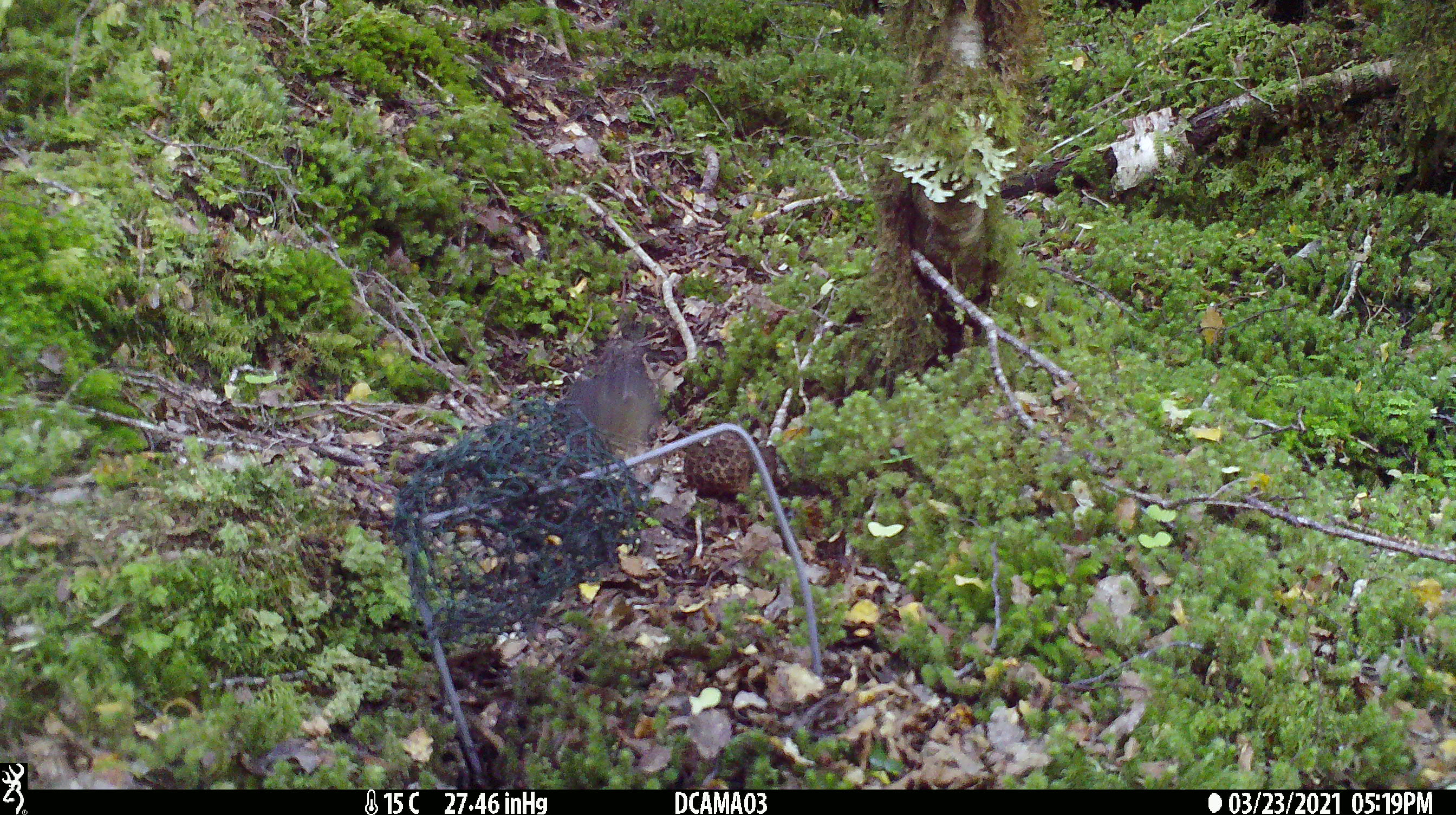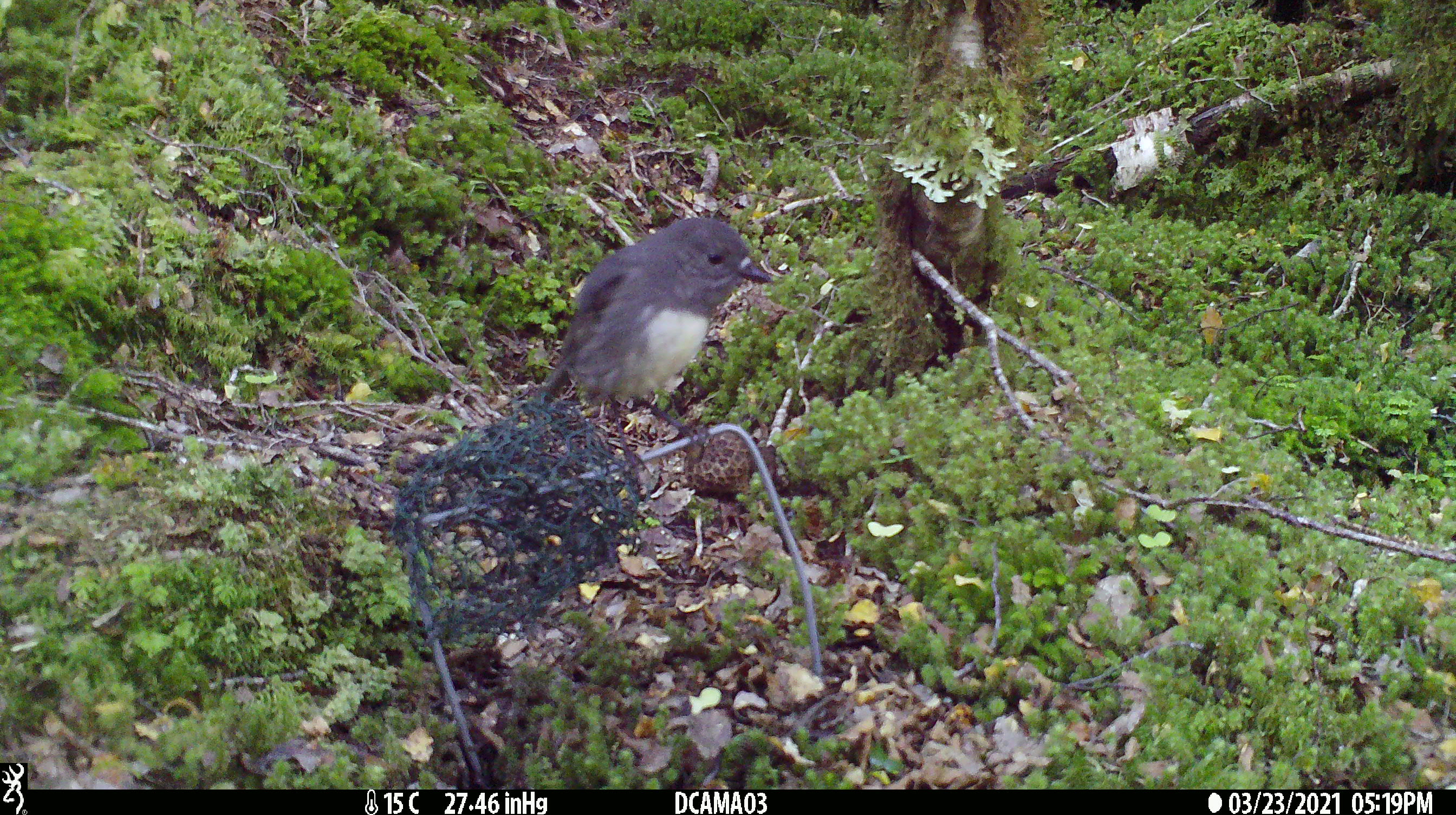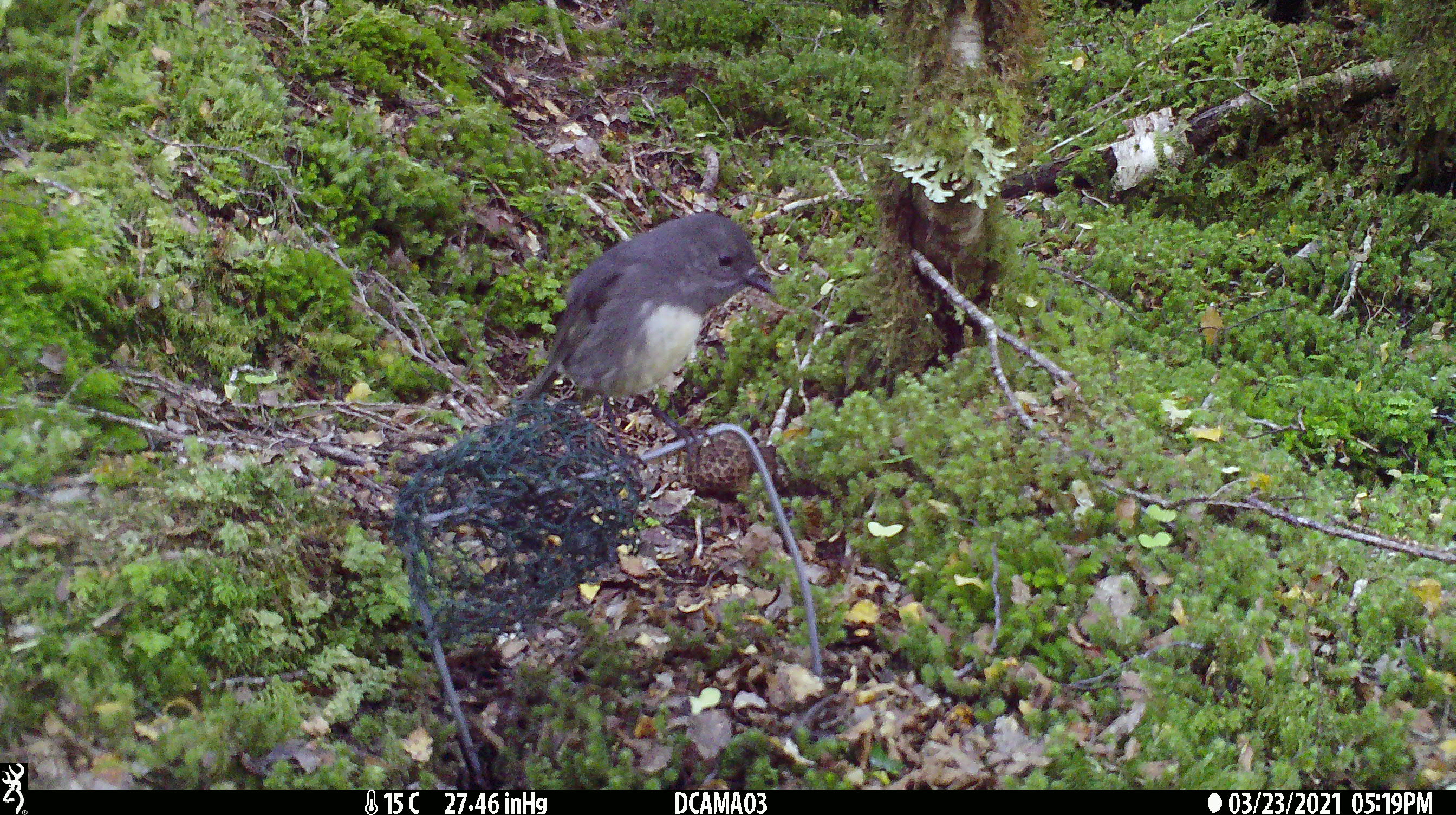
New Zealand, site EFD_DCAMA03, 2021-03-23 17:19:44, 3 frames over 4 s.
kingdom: Animalia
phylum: Chordata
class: Aves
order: Passeriformes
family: Petroicidae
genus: Petroica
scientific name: Petroica australis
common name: new zealand robin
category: robin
Robin (new zealand robin) (Petroica australis).